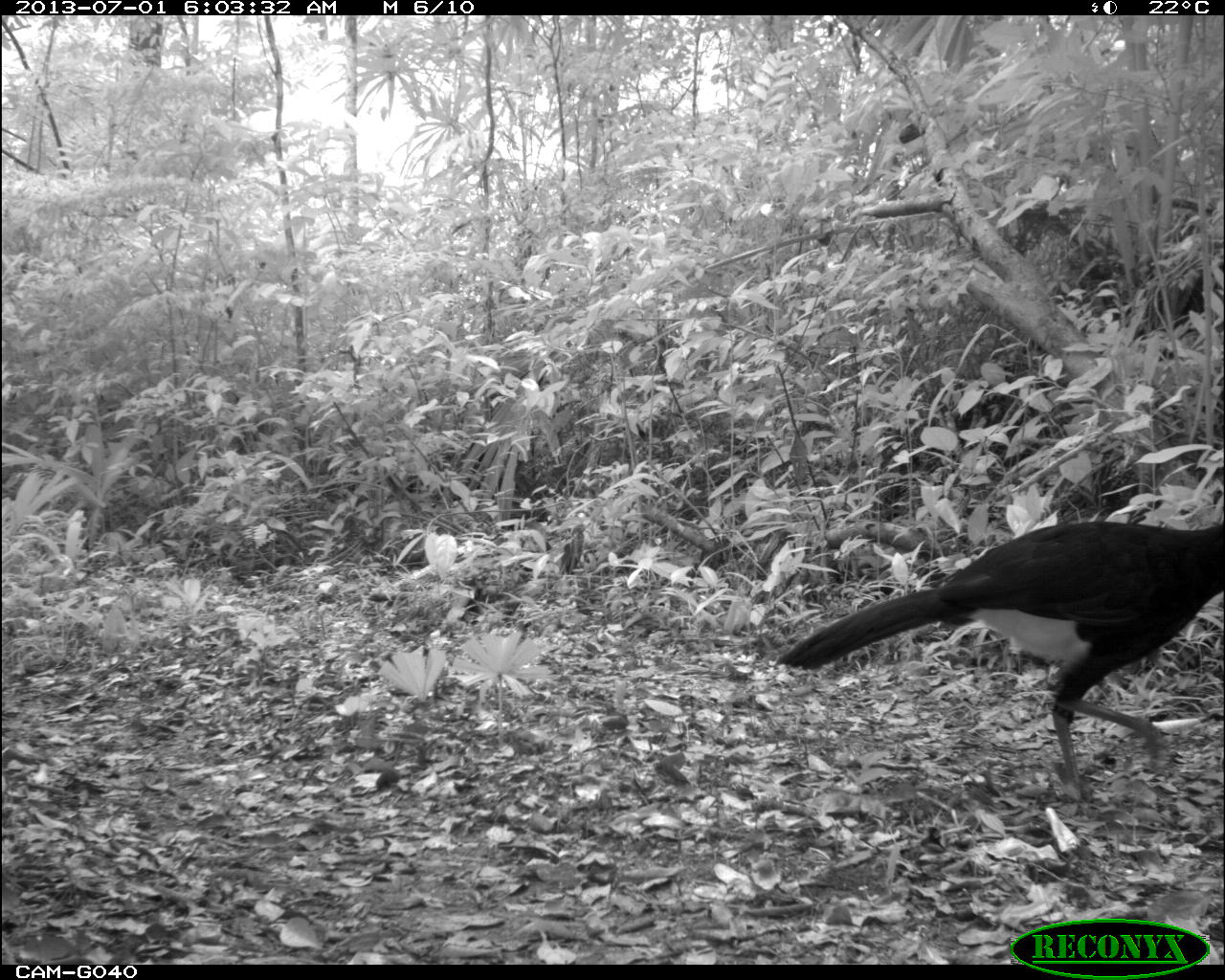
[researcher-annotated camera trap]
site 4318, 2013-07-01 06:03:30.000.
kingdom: Animalia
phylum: Chordata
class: Aves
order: Galliformes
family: Cracidae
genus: Crax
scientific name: Crax rubra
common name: great curassow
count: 1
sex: male